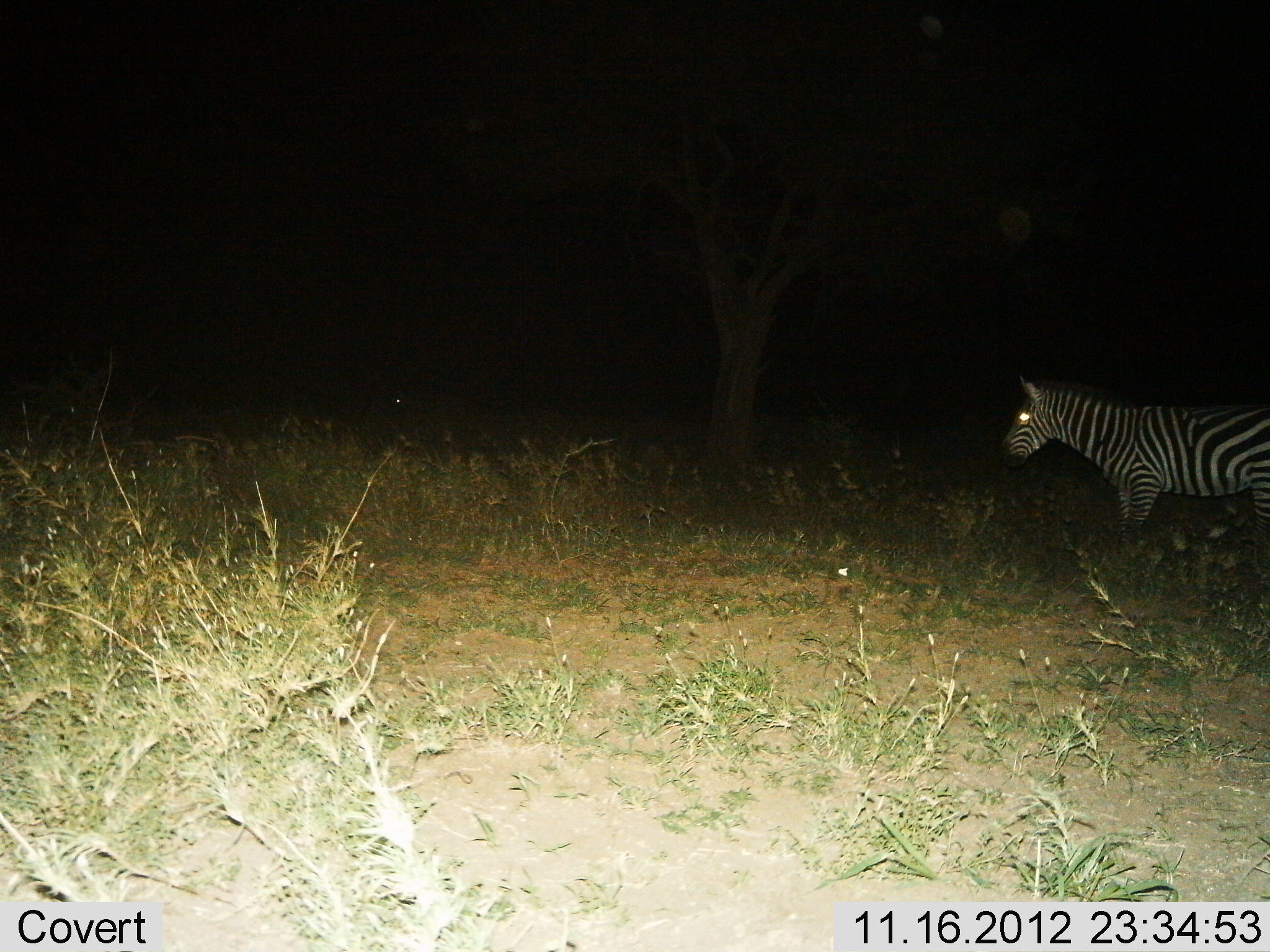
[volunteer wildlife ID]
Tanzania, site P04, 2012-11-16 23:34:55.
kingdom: Animalia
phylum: Chordata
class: Mammalia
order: Perissodactyla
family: Equidae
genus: Equus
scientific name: Equus quagga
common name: plains zebra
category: zebra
Zebra (plains zebra) (Equus quagga), count 1. Behavior (volunteer vote fractions): standing 90%, resting 0%, moving 10%, interacting 0%. Young present (vote fraction): 0%. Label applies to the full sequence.